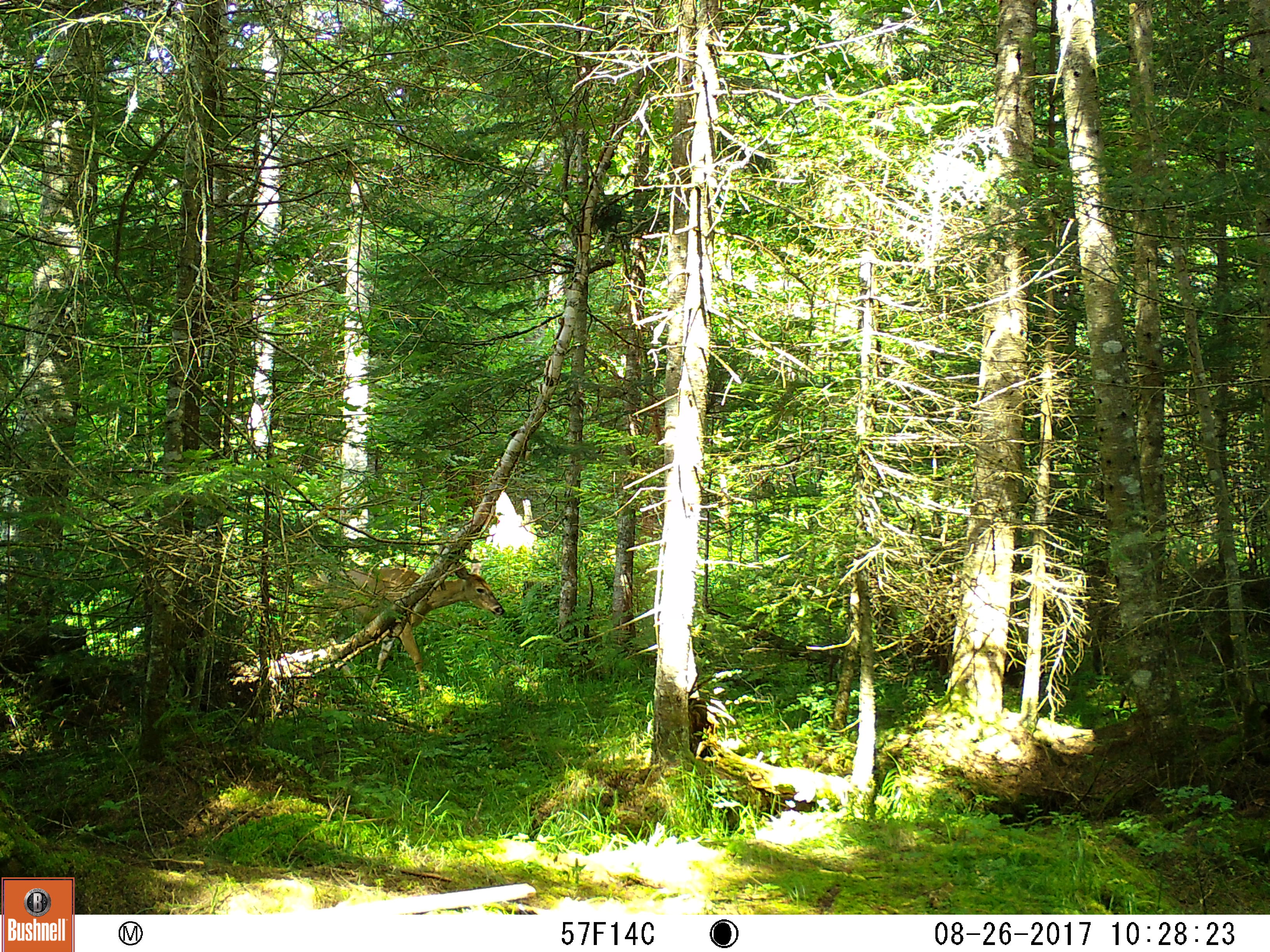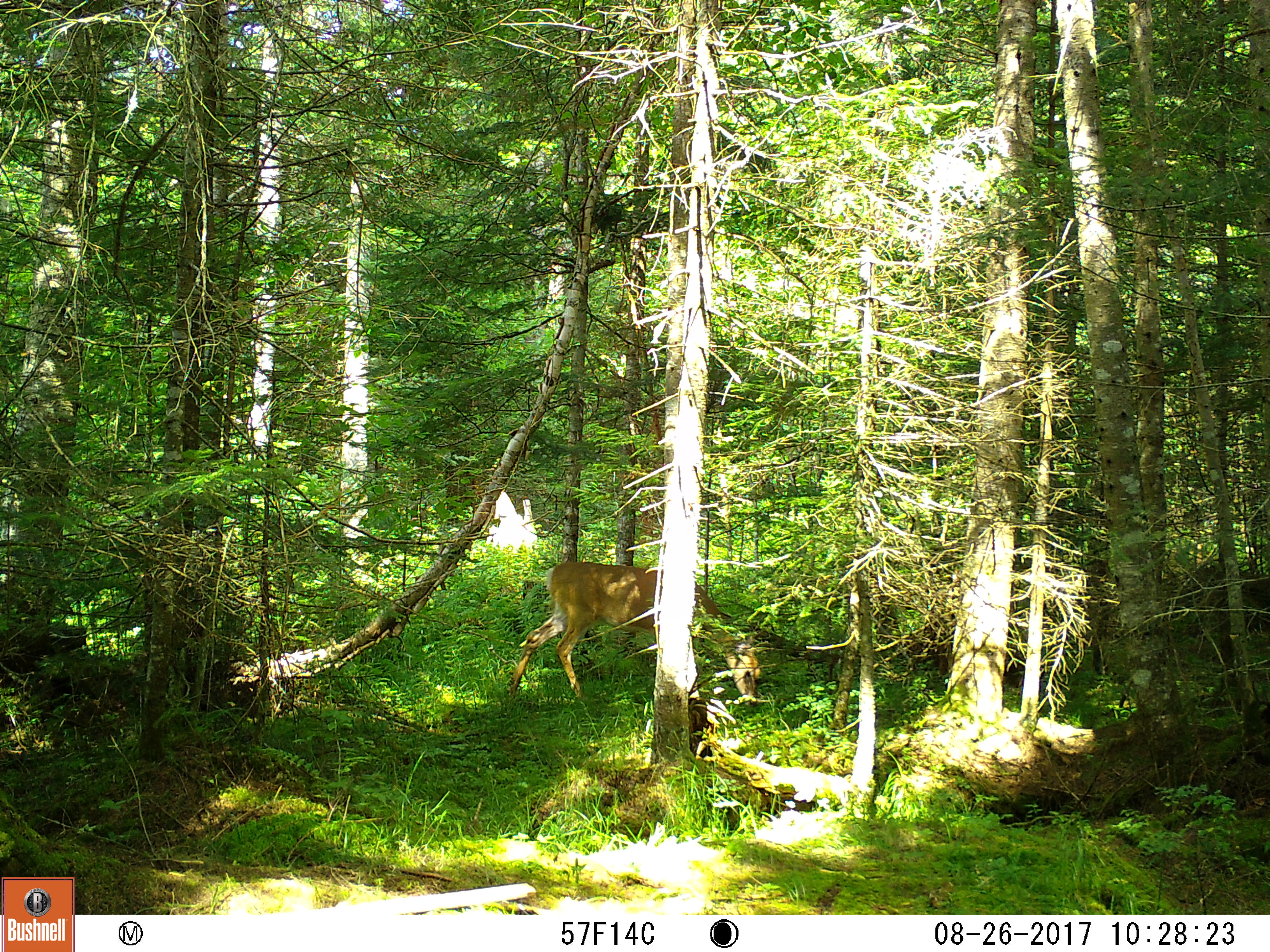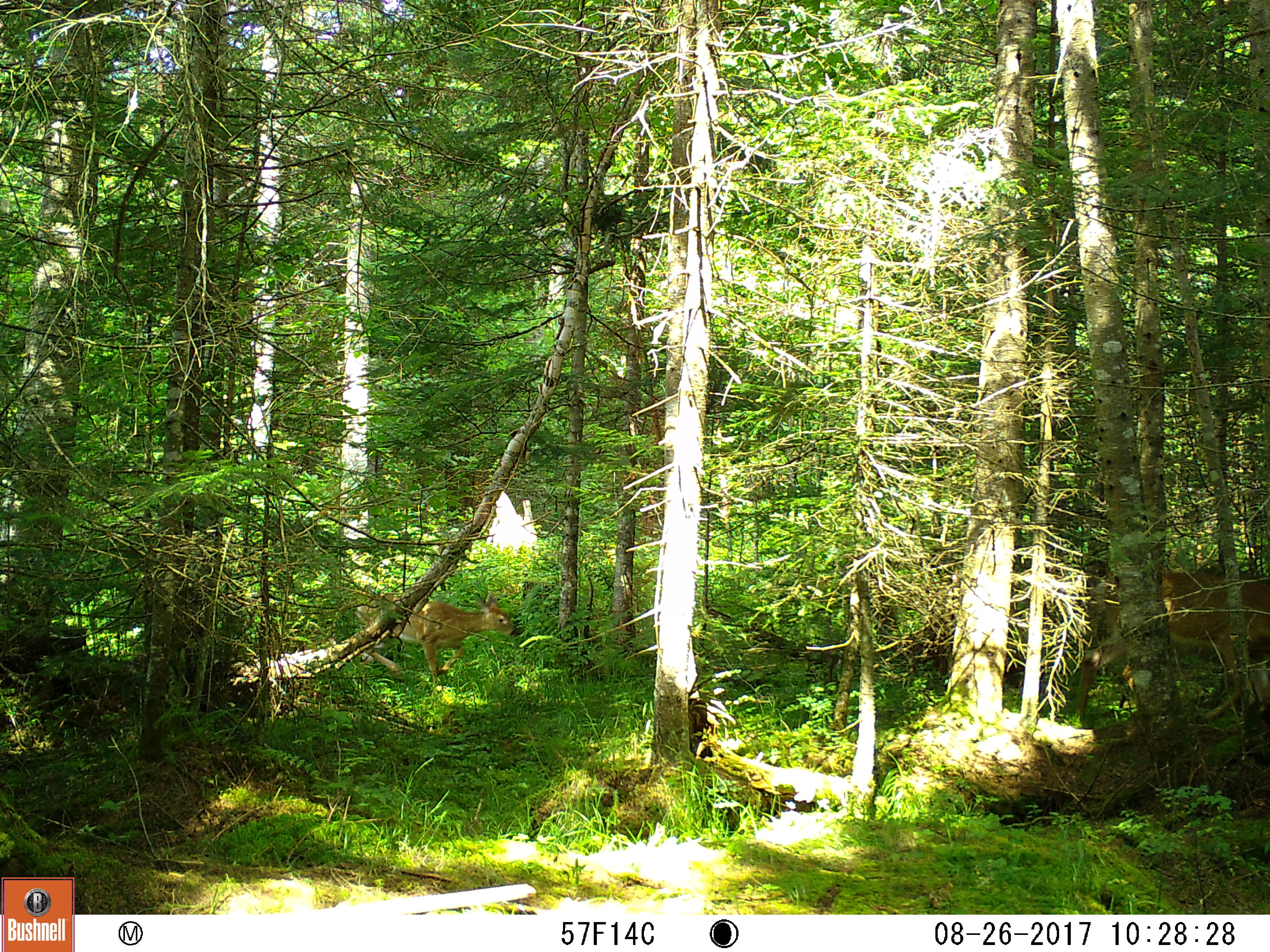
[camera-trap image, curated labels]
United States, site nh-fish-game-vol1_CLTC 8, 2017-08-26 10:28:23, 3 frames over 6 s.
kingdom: Animalia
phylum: Chordata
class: Mammalia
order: Artiodactyla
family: Cervidae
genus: Odocoileus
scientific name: Odocoileus virginianus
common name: white-tailed deer